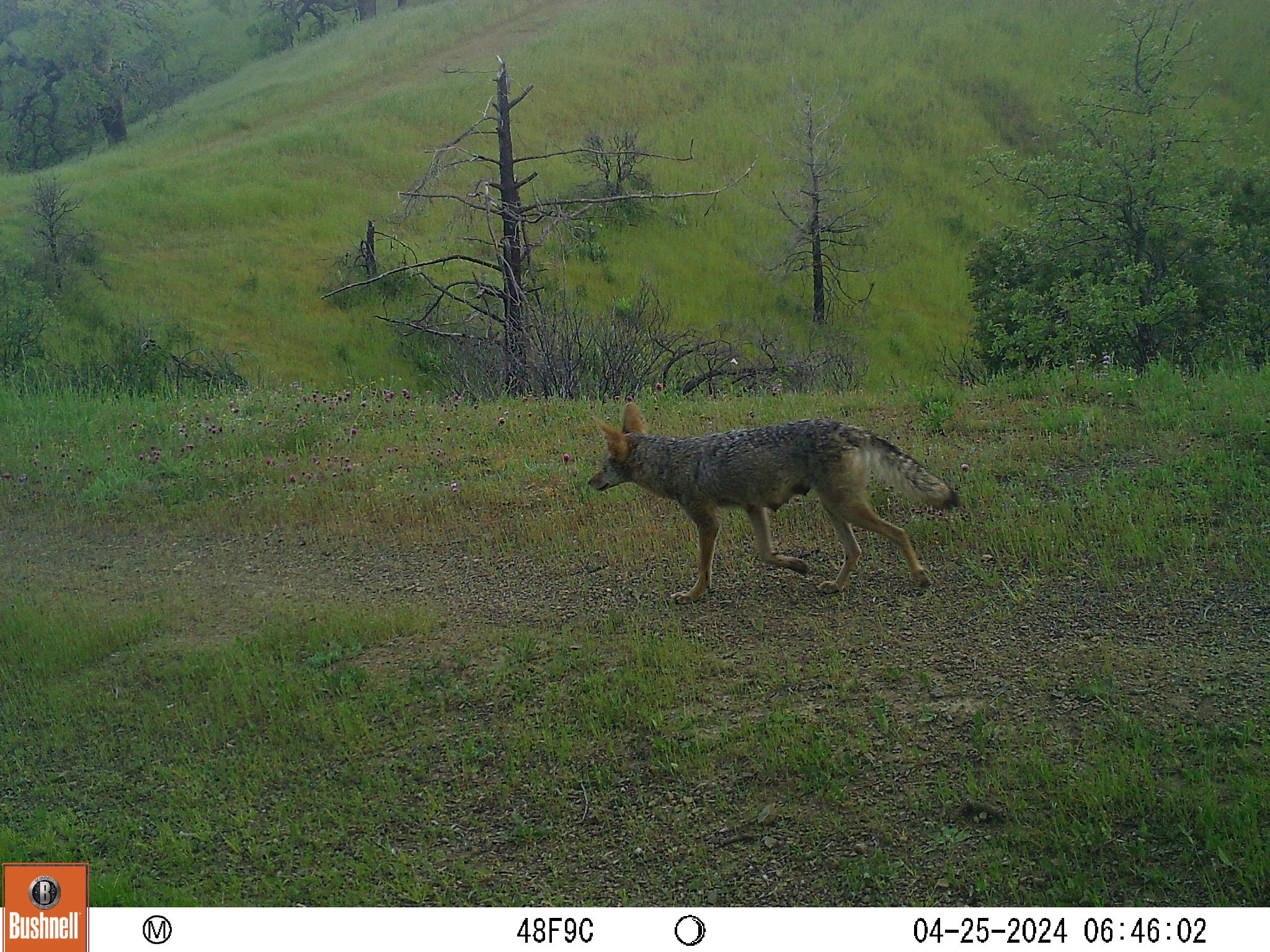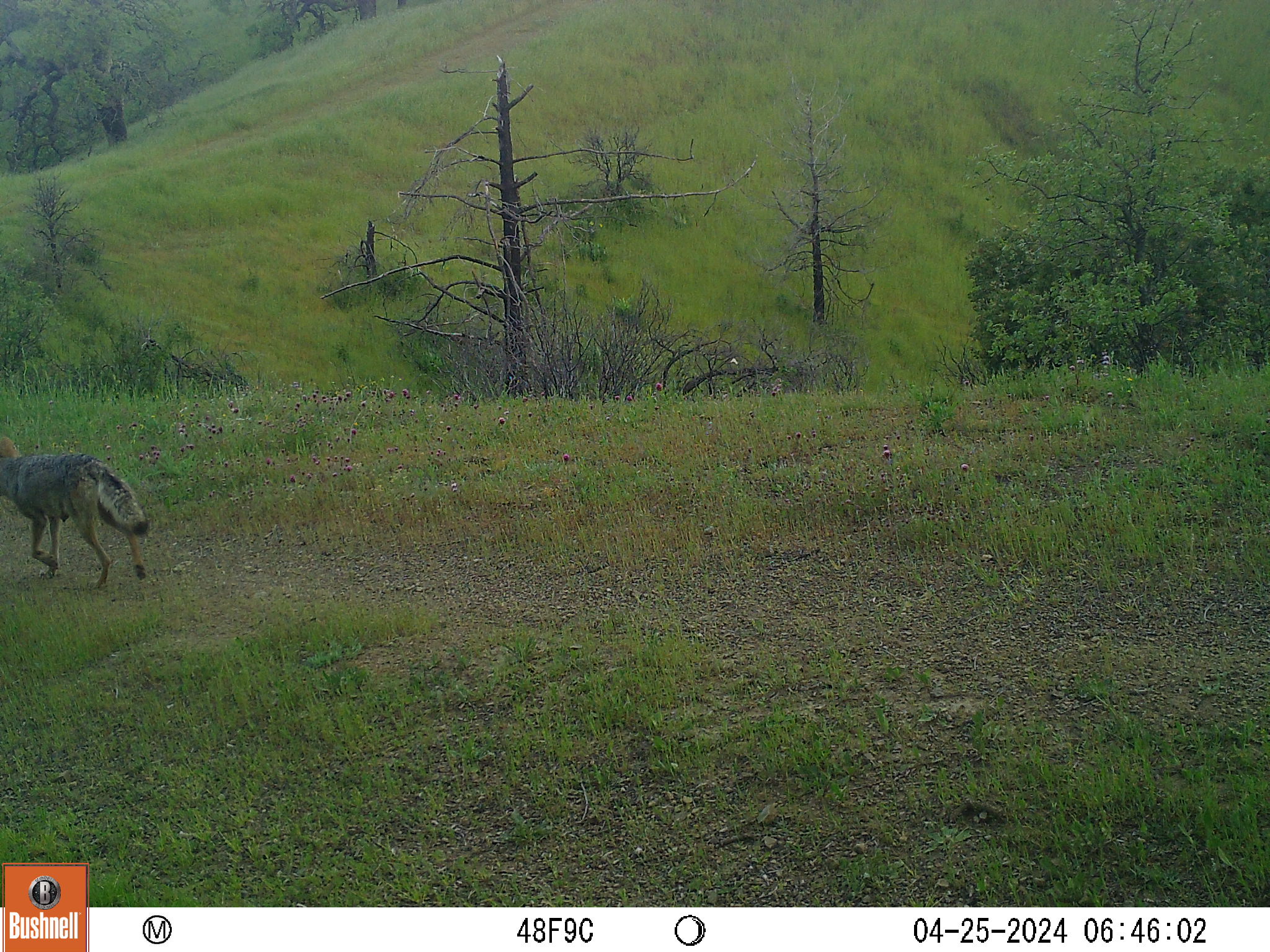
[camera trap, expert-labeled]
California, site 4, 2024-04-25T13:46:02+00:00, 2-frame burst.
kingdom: Animalia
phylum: Chordata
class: Mammalia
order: Carnivora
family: Canidae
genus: Canis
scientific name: Canis latrans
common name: coyote